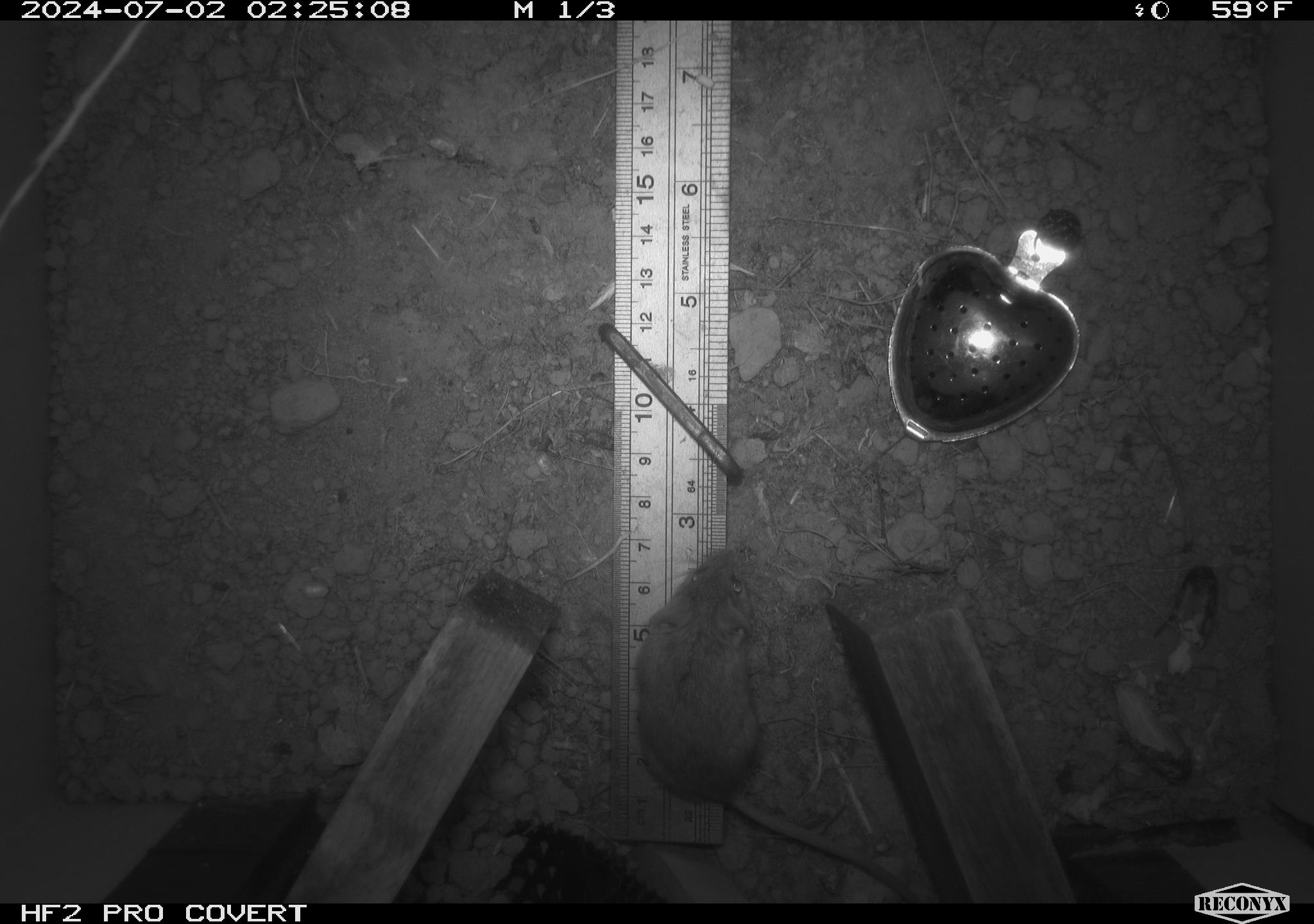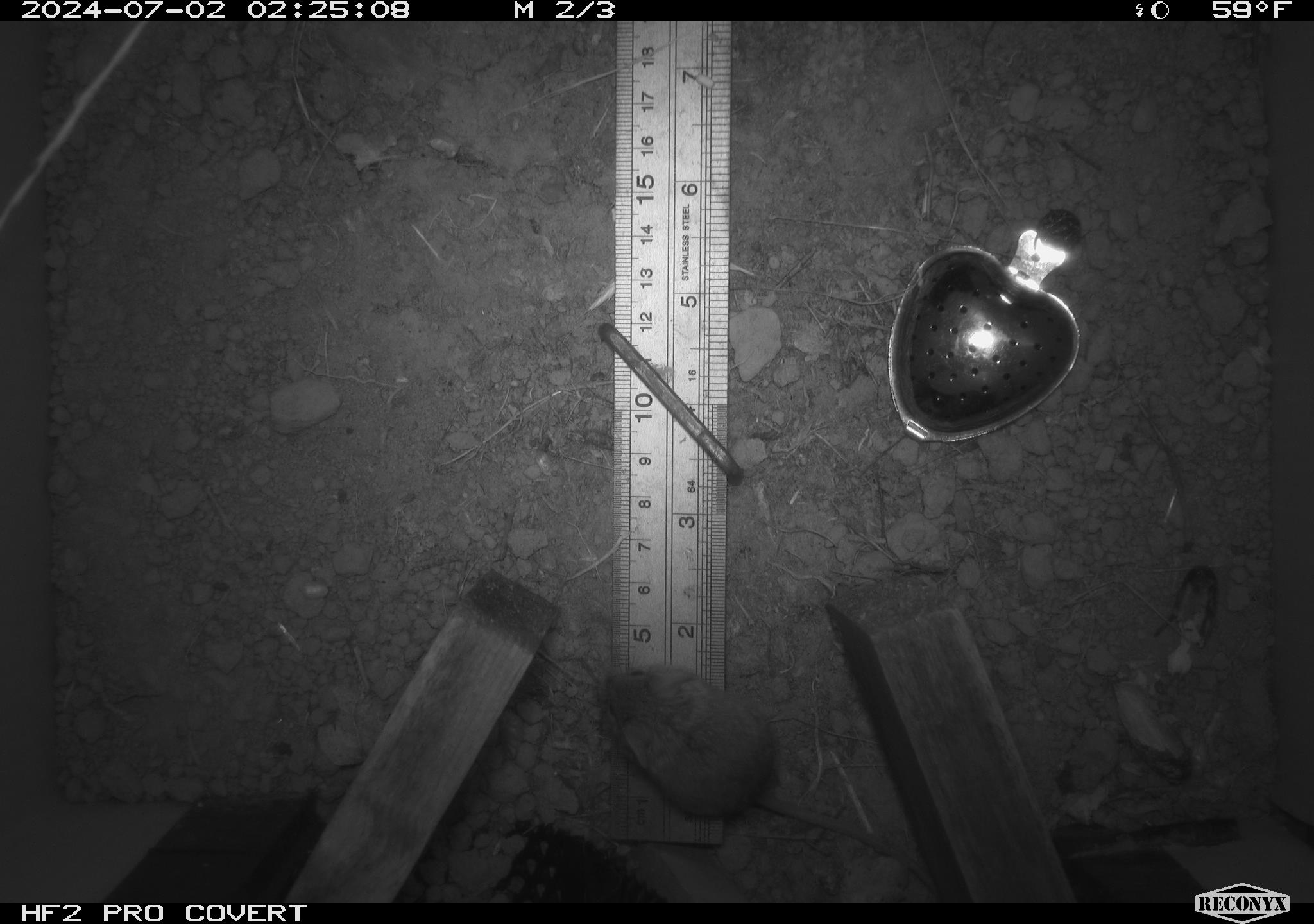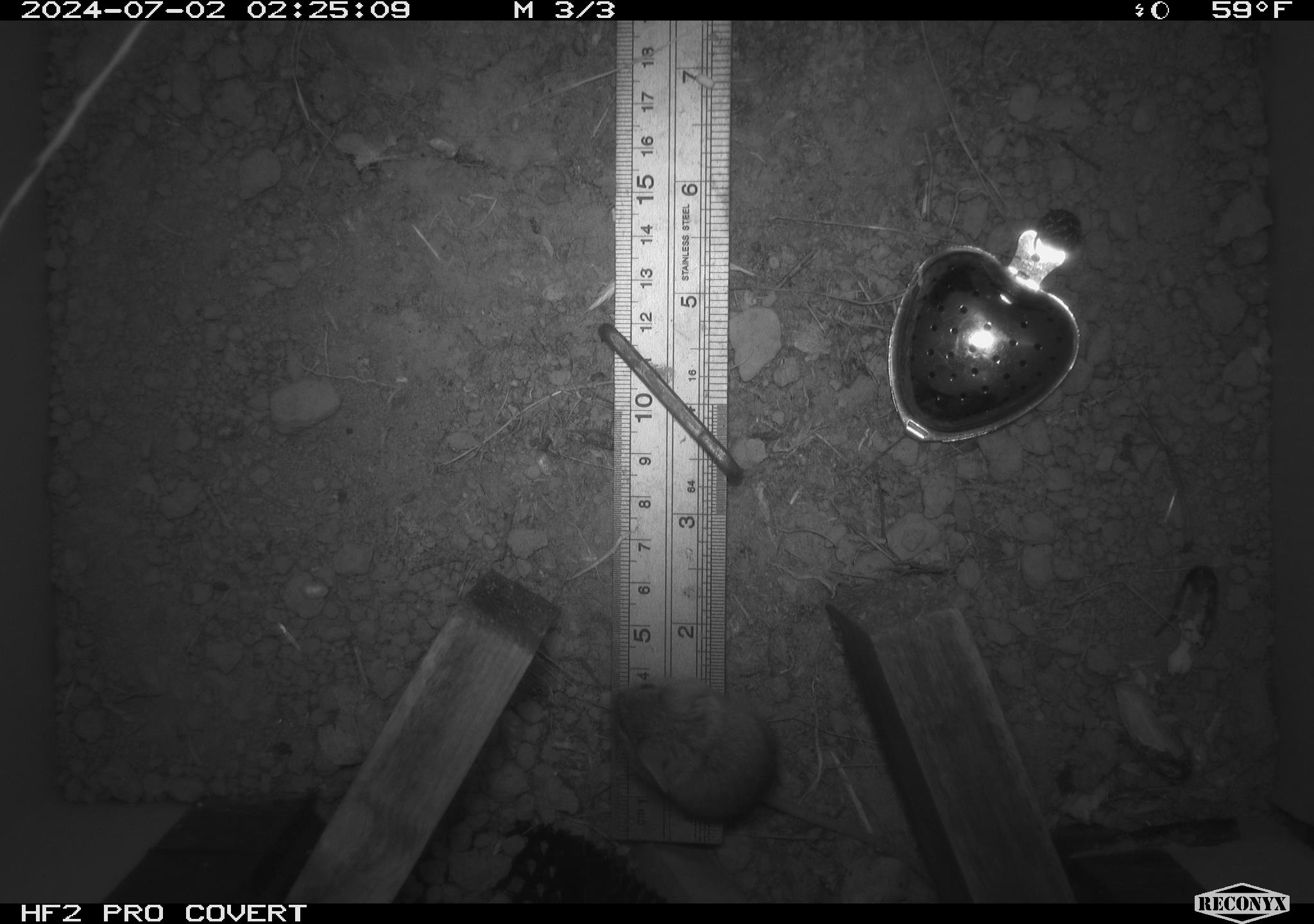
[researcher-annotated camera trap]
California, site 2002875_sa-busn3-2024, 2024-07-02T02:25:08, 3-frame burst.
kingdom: Animalia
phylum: Chordata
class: Mammalia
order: Rodentia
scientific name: Rodentia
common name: mouse species